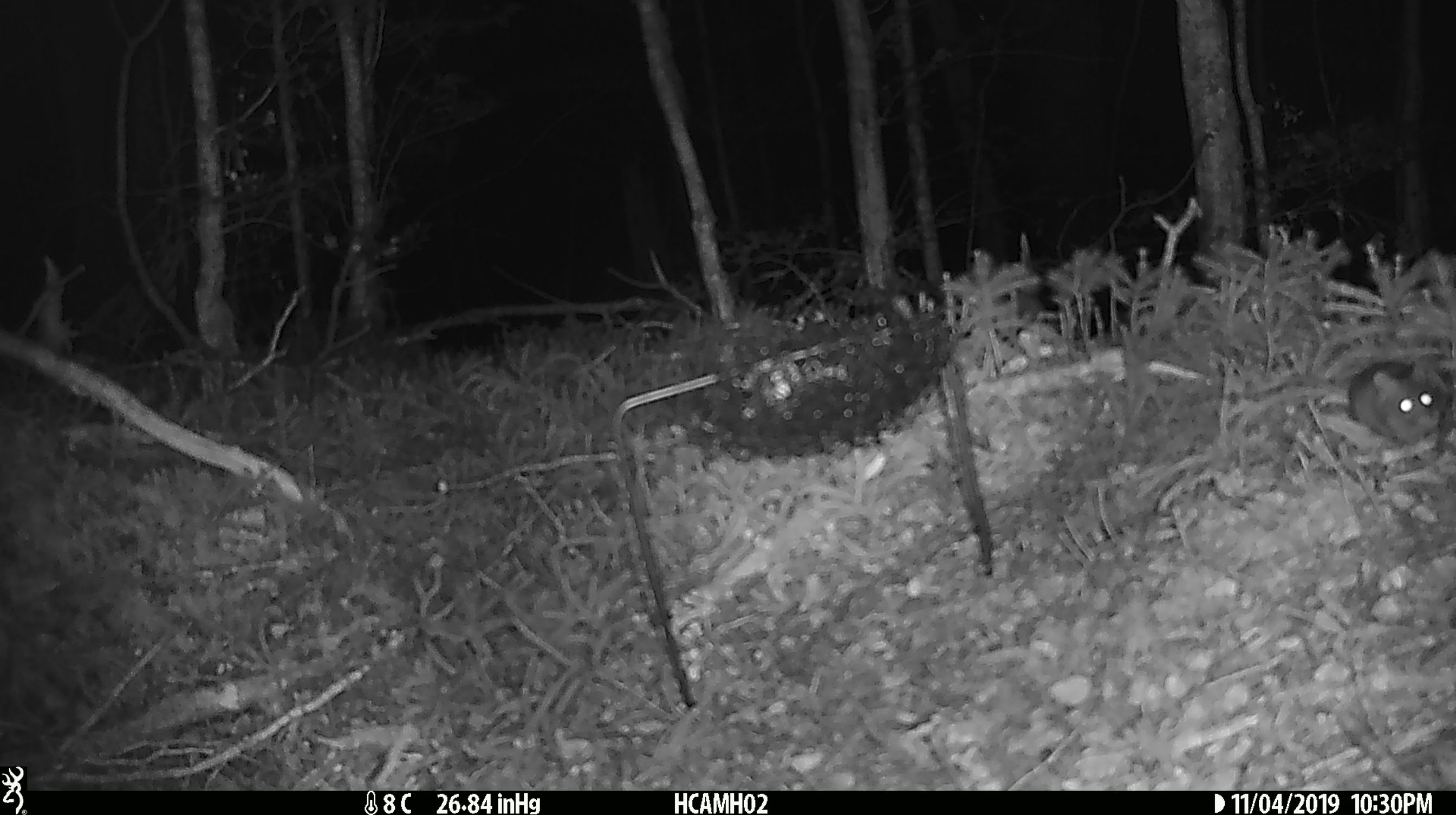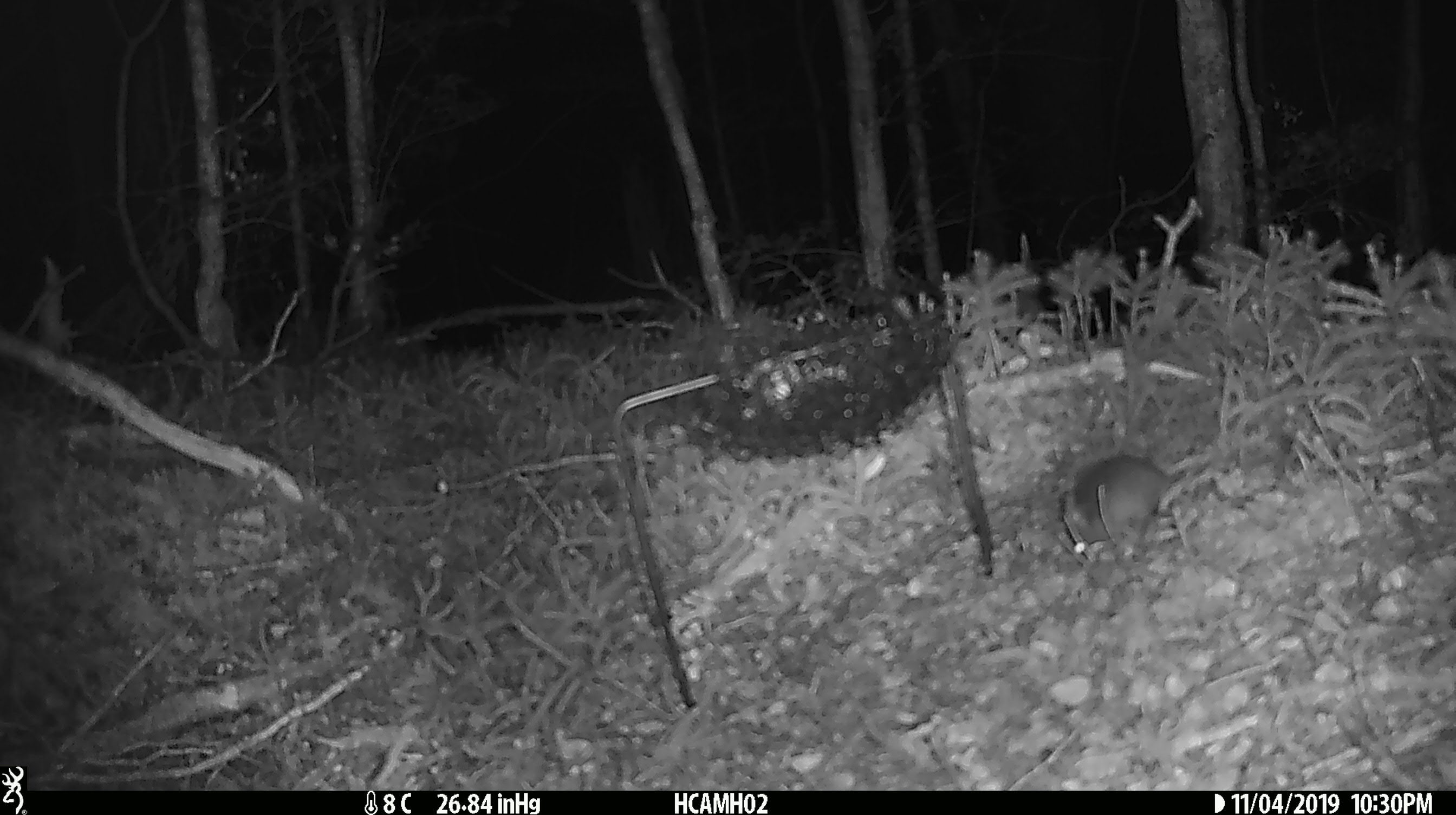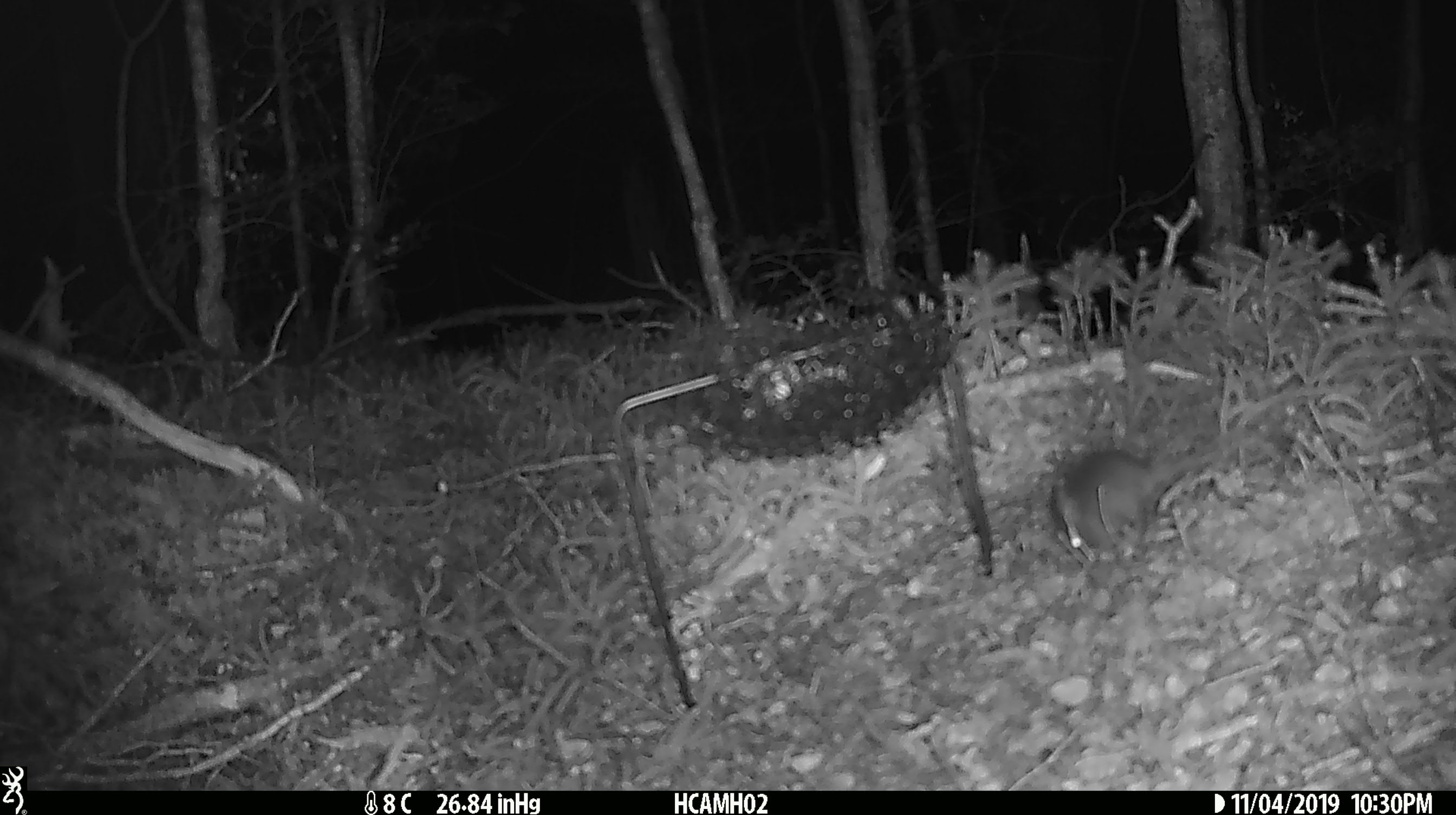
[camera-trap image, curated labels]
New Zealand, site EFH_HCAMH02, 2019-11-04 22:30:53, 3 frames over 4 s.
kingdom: Animalia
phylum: Chordata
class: Mammalia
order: Rodentia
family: Muridae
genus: Mus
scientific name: Mus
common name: mouse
Mouse (Mus).